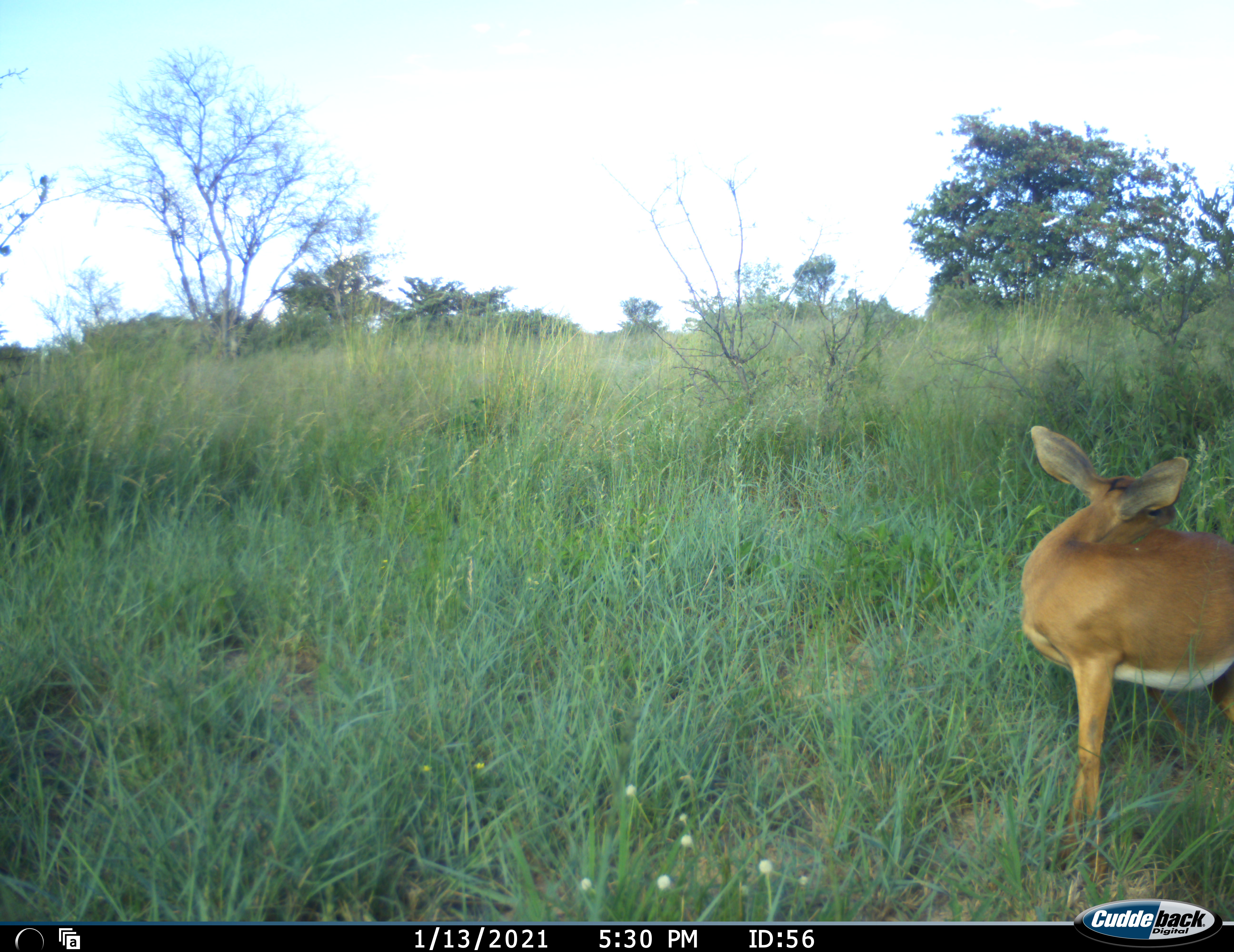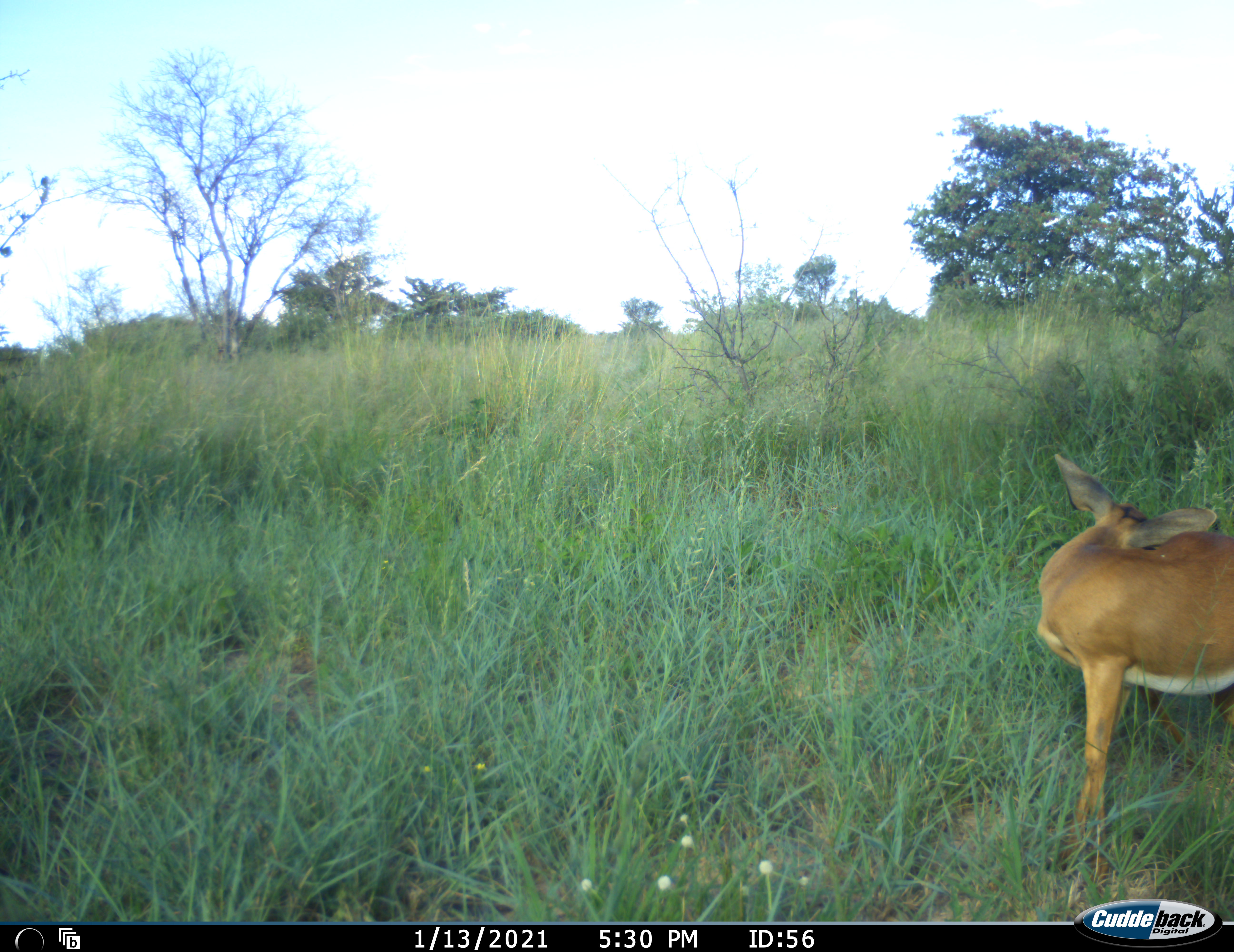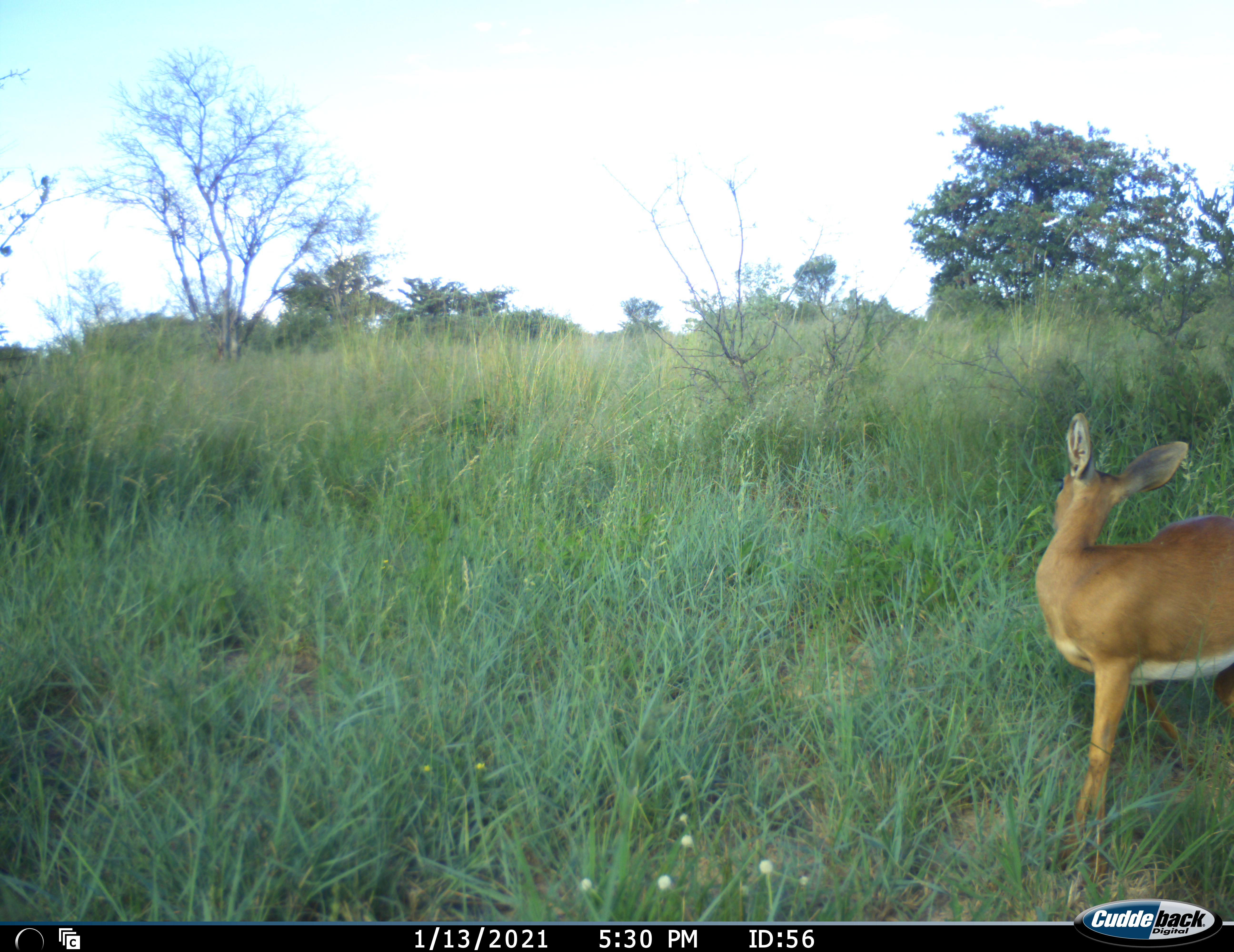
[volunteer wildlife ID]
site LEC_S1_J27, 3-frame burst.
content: unidentified animal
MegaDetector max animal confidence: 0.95